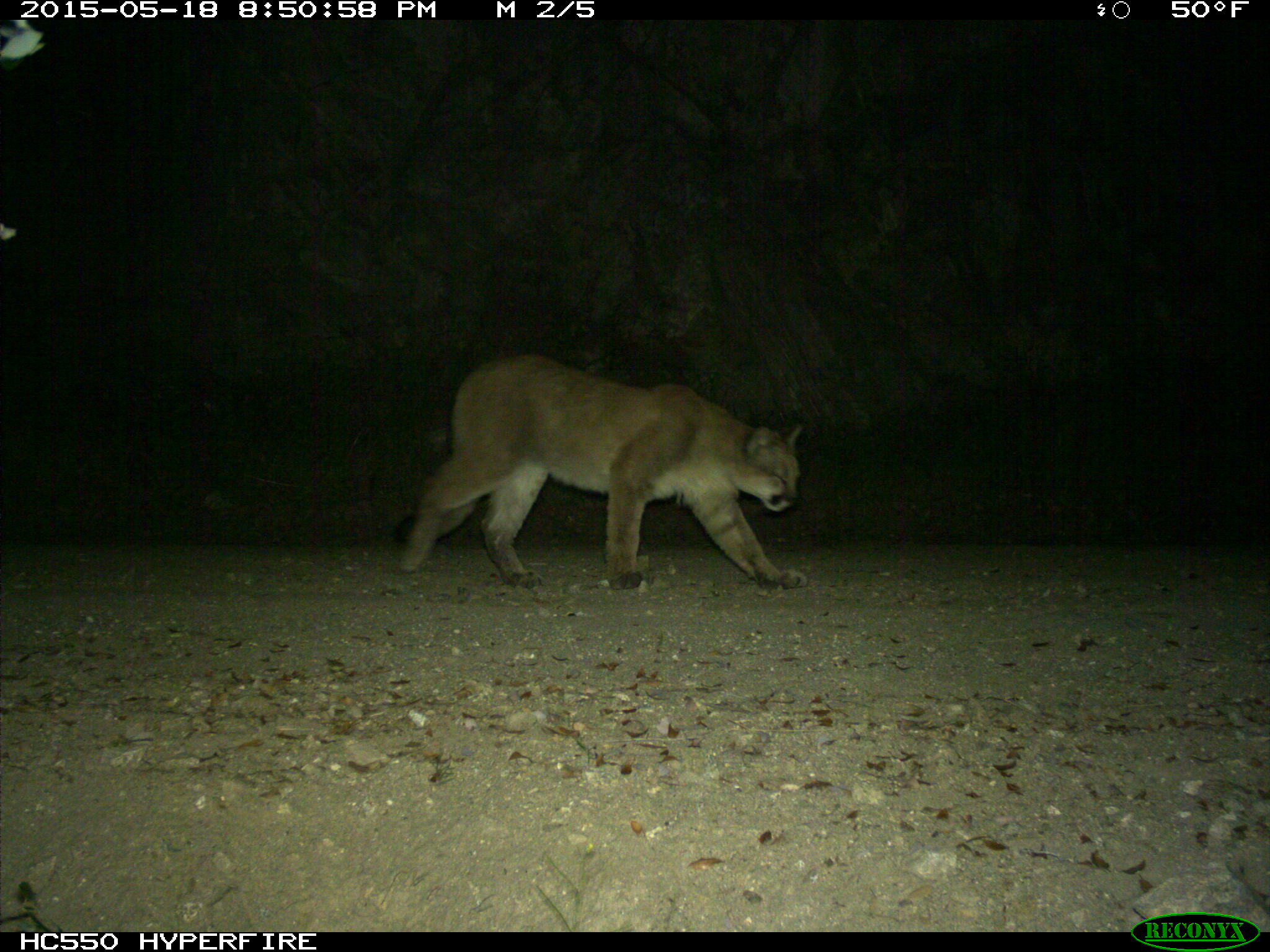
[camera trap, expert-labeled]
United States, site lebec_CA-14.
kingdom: Animalia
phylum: Chordata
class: Mammalia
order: Carnivora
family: Felidae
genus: Puma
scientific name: Puma concolor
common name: mountain lion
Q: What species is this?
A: Puma concolor (mountain lion).